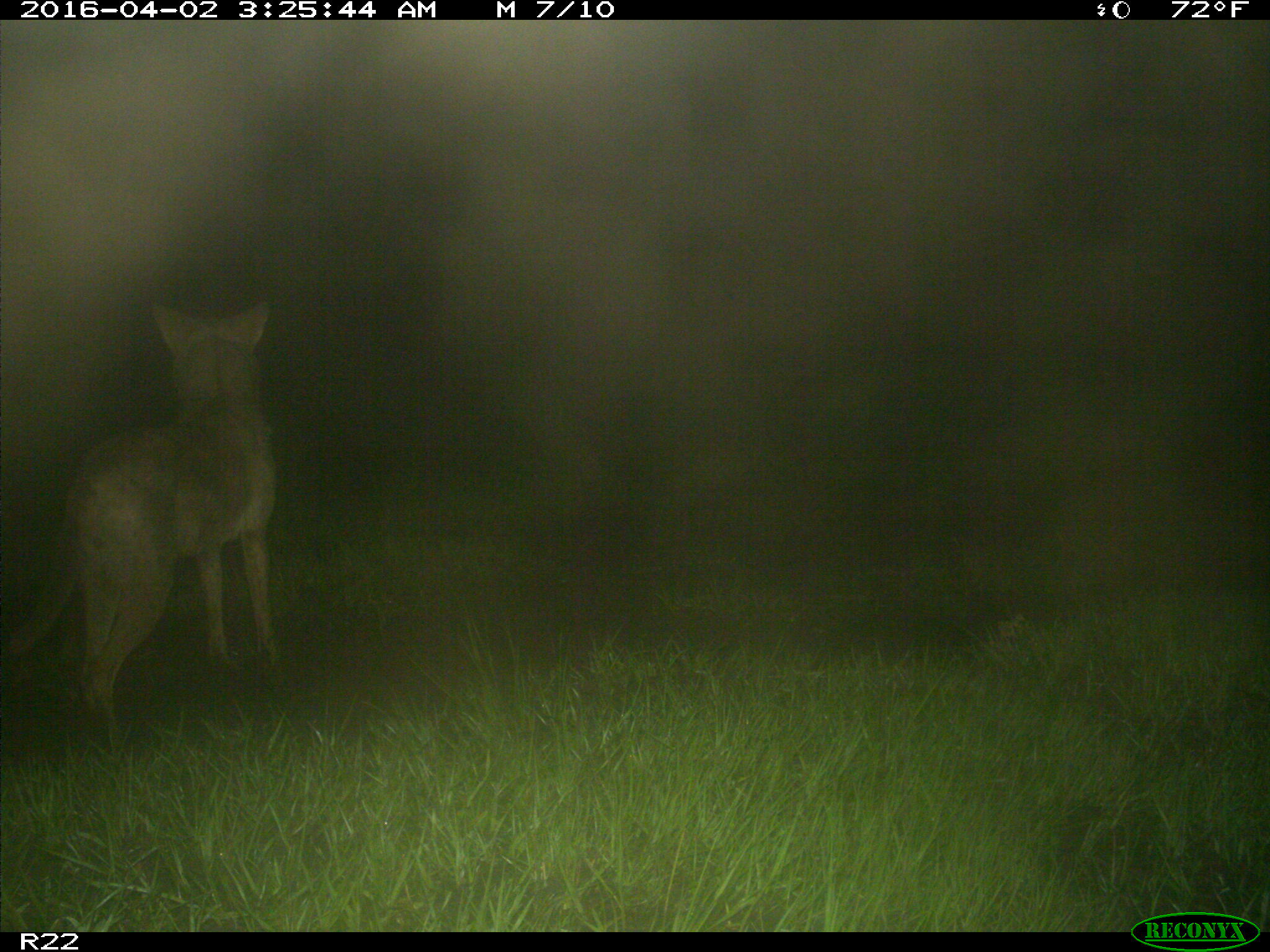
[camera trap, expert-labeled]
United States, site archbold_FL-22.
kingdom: Animalia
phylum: Chordata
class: Mammalia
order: Carnivora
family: Canidae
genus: Canis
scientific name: Canis latrans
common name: coyote